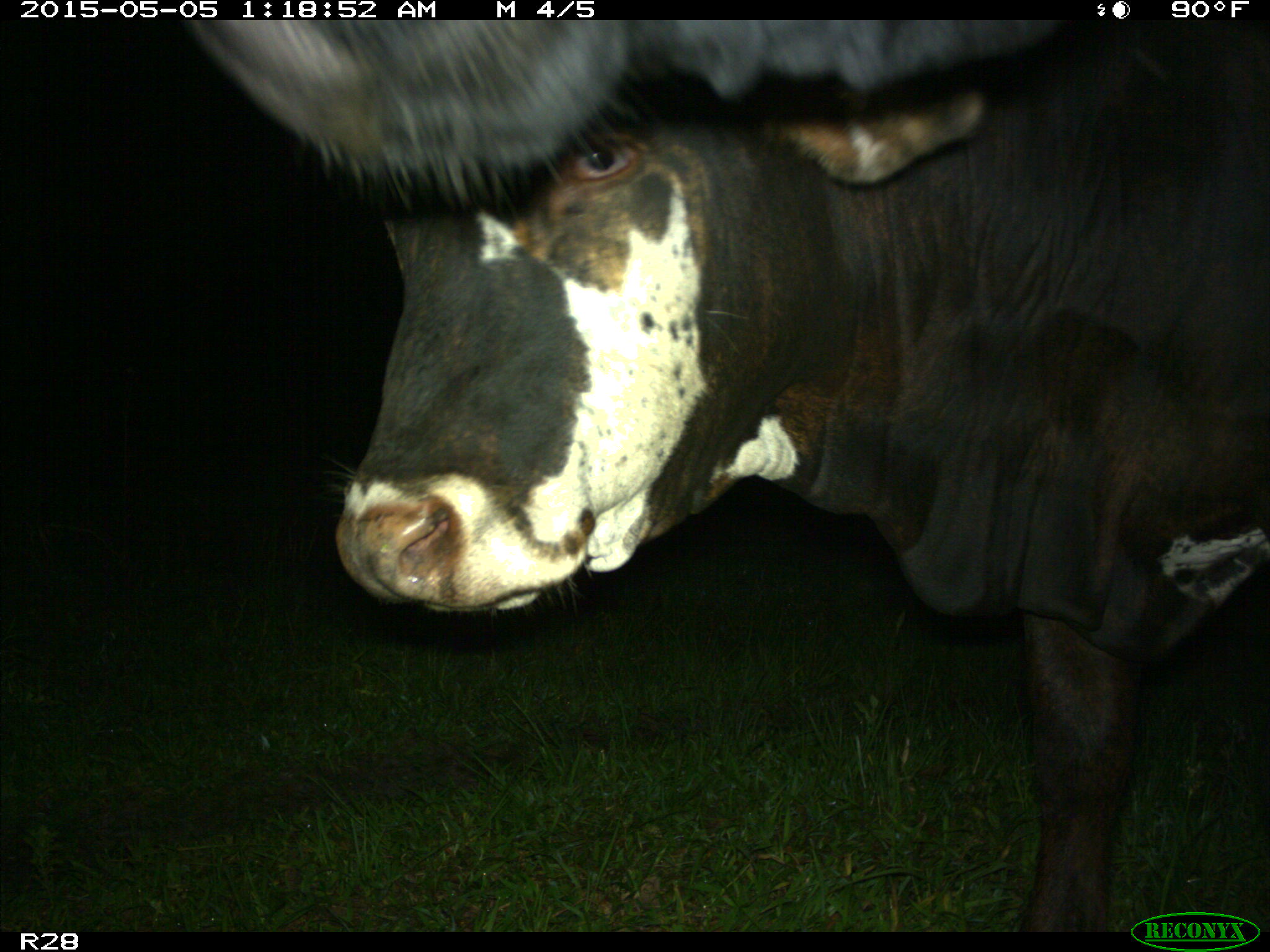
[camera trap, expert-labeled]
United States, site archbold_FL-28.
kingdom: Animalia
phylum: Chordata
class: Mammalia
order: Artiodactyla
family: Bovidae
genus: Bos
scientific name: Bos taurus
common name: domestic cow